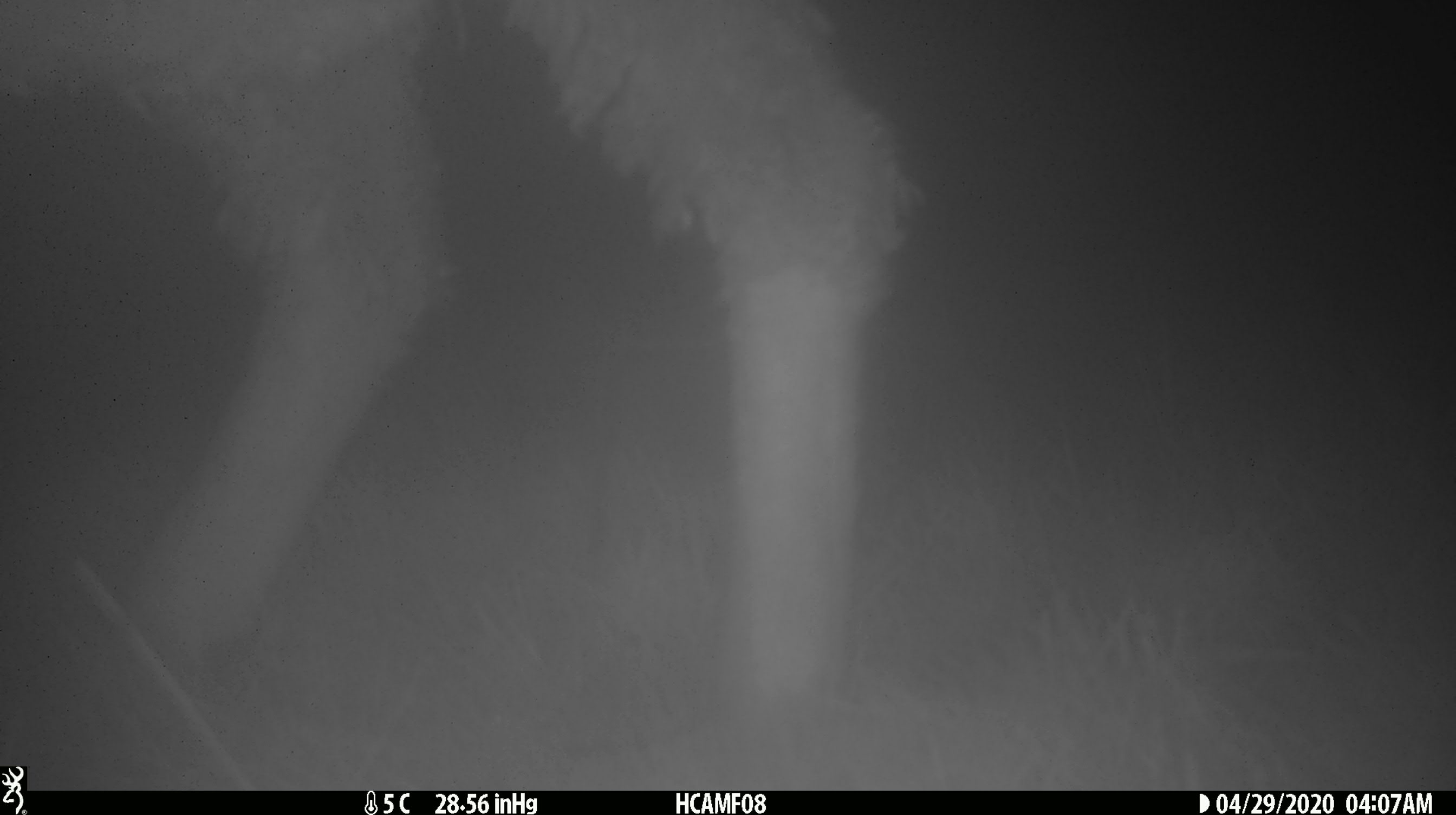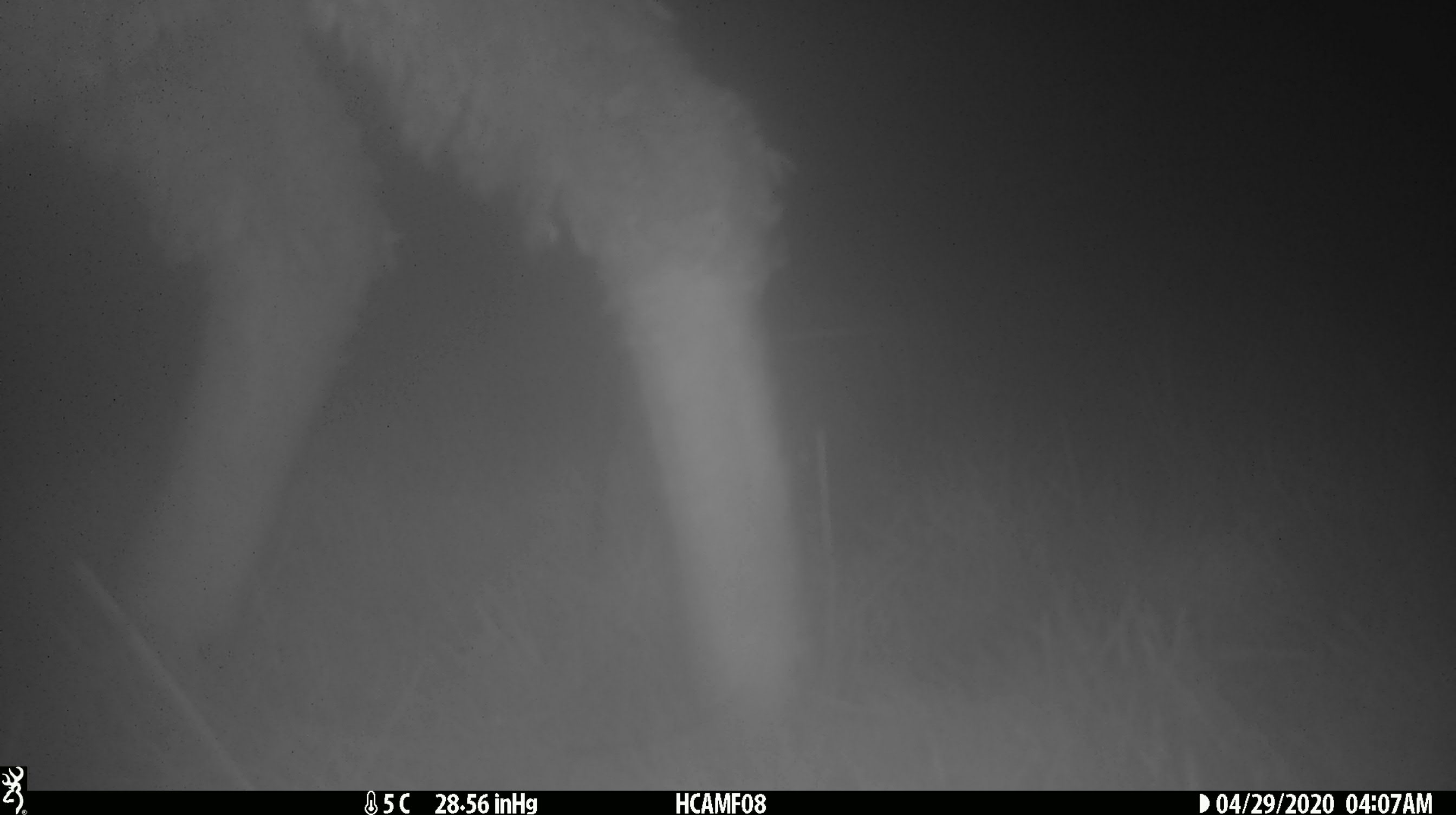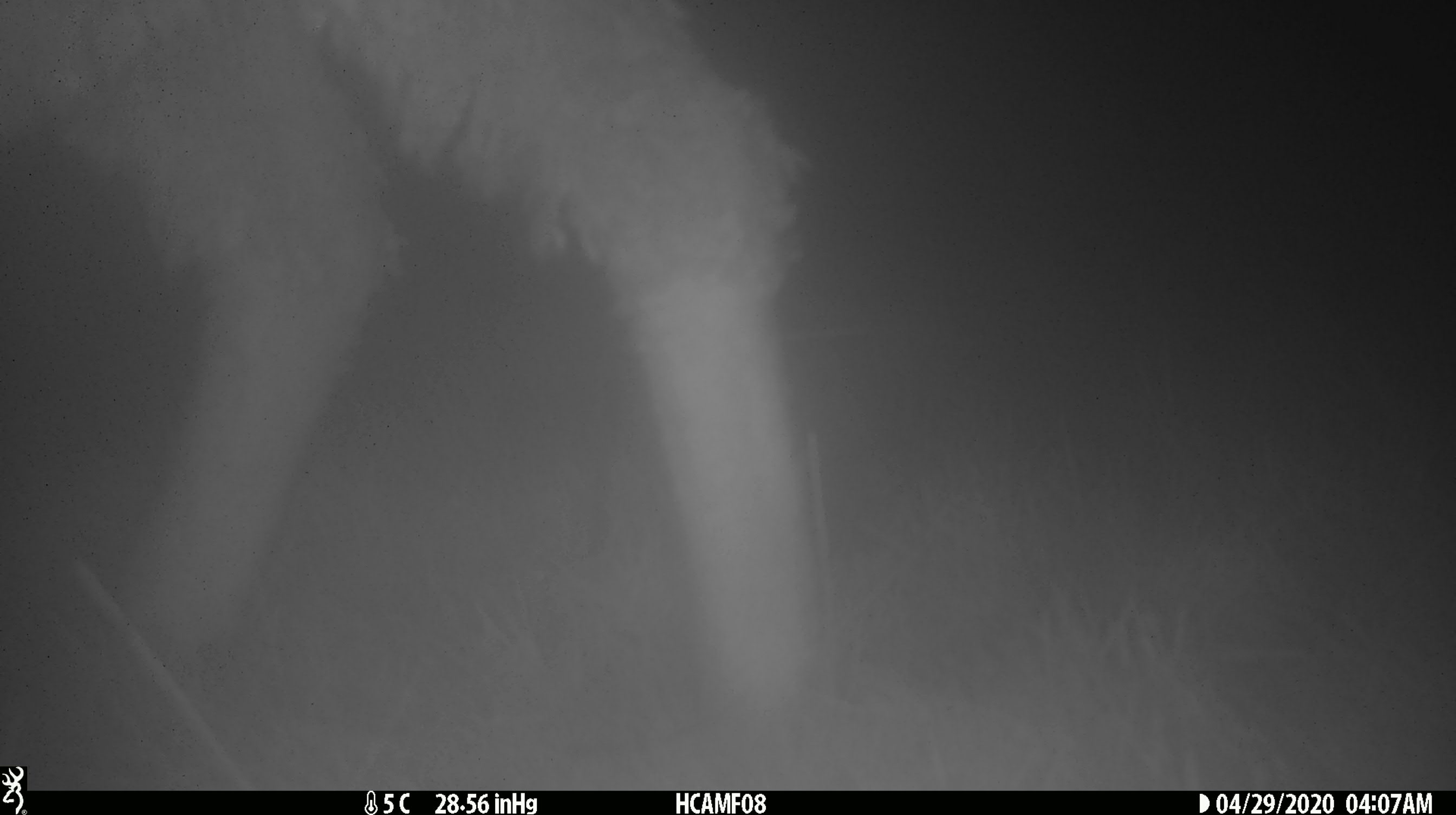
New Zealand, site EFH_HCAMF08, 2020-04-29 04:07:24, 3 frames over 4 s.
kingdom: Animalia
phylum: Chordata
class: Mammalia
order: Artiodactyla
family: Bovidae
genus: Ovis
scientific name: Ovis aries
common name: domestic sheep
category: sheep